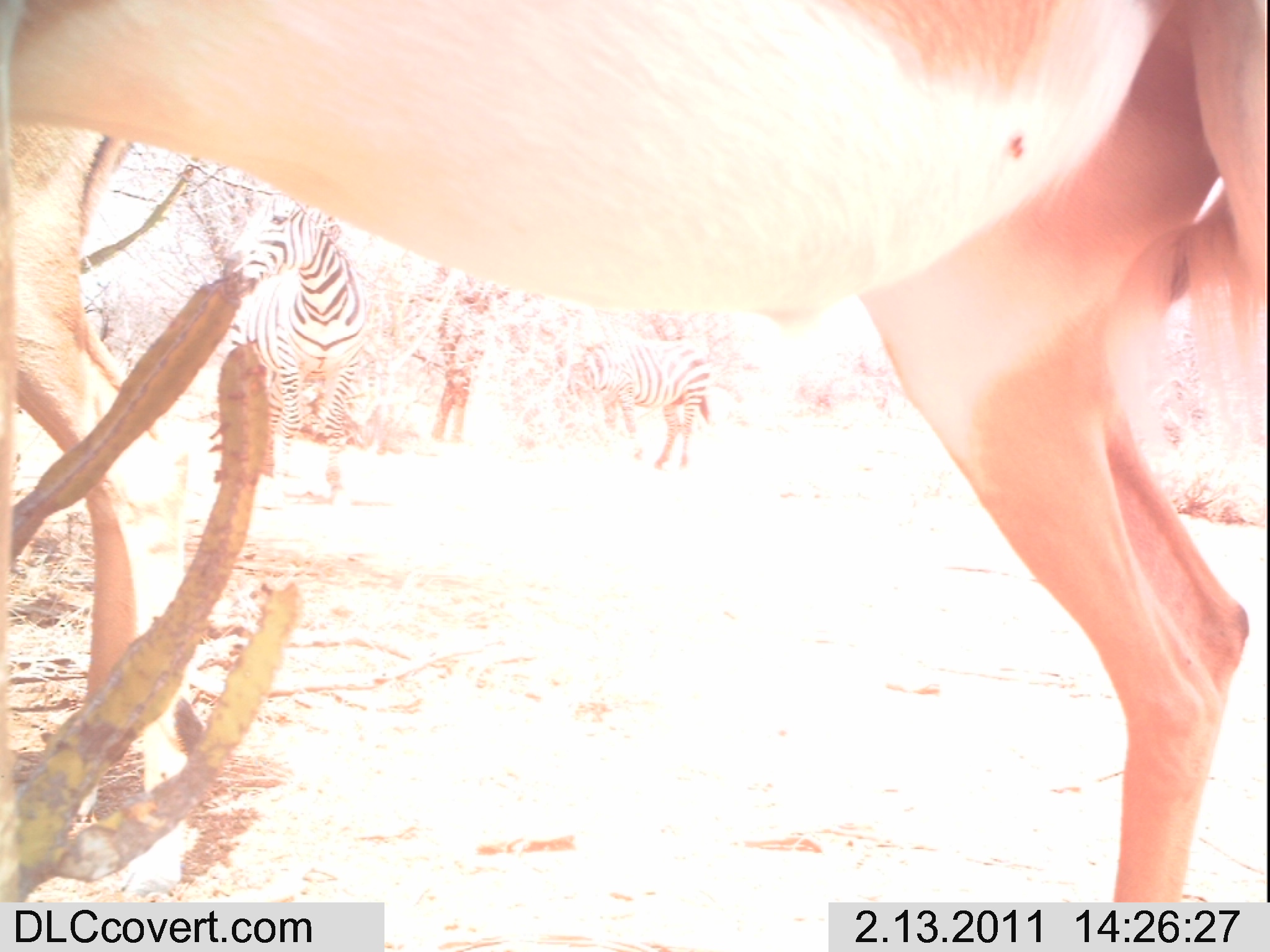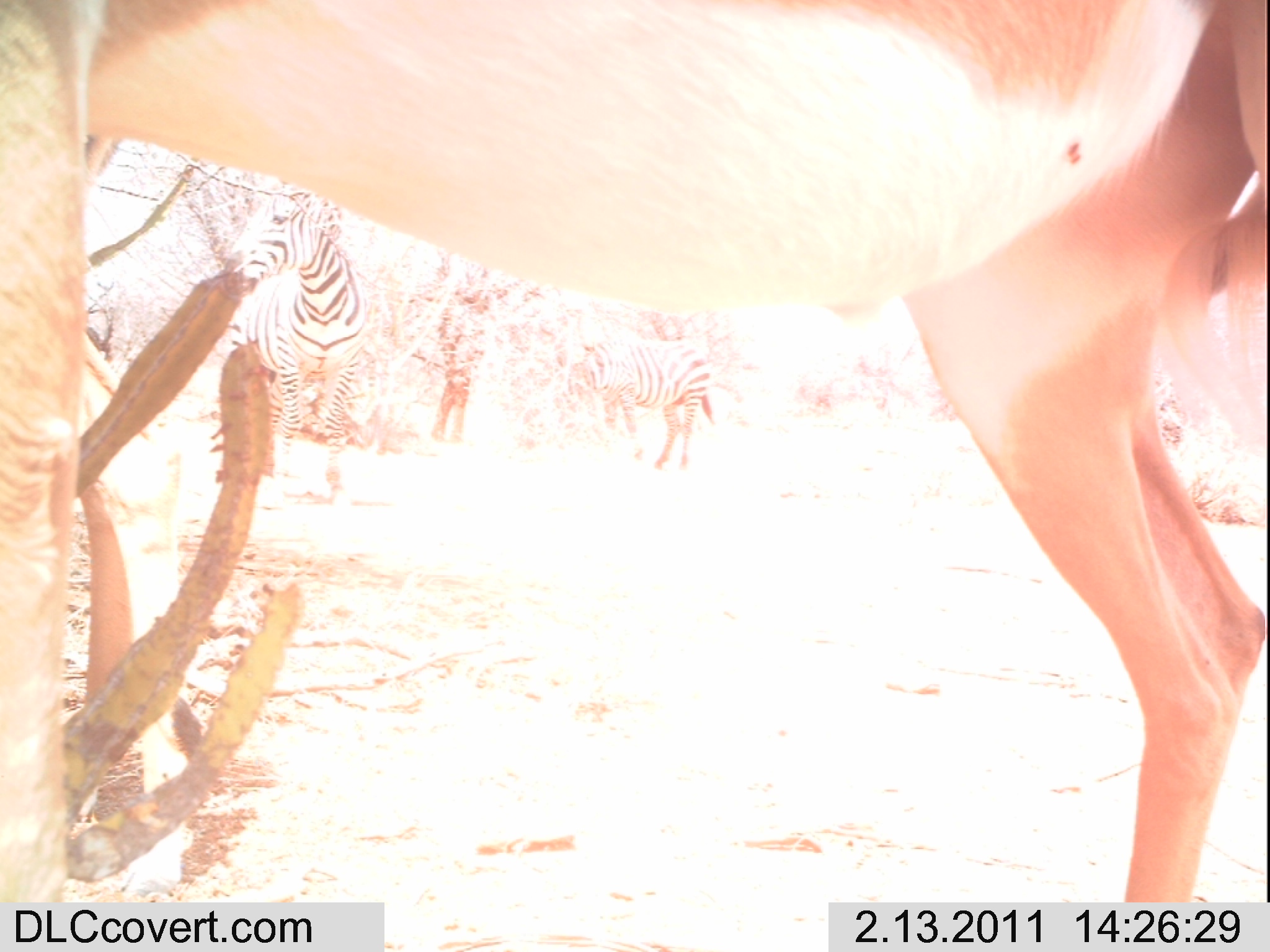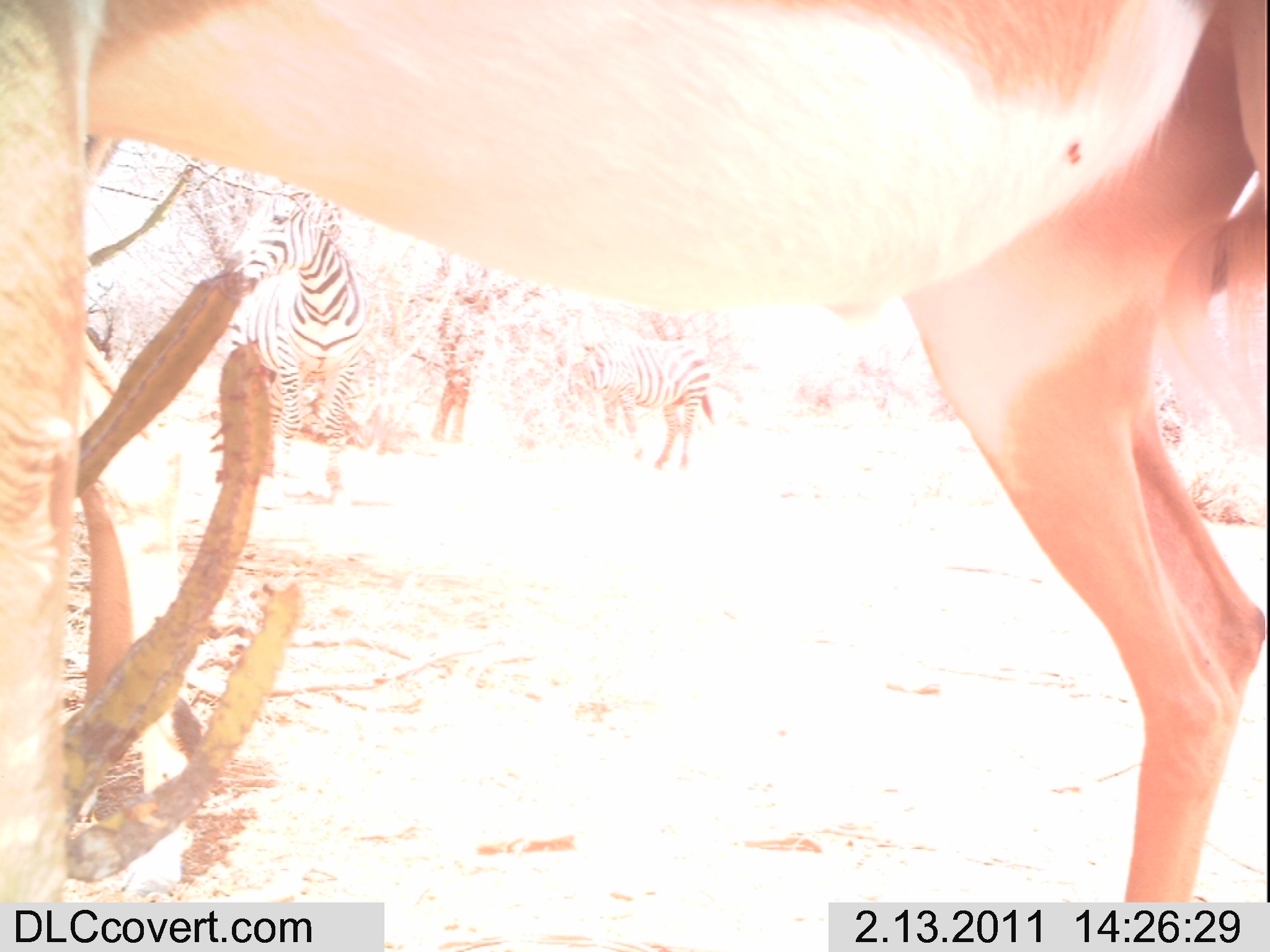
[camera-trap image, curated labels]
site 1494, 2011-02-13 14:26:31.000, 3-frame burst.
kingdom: Animalia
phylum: Chordata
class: Mammalia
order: Perissodactyla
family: Equidae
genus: Equus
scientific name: Equus quagga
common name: plains zebra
Equus quagga (plains zebra), count 2.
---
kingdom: Animalia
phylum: Chordata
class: Mammalia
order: Artiodactyla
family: Bovidae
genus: Aepyceros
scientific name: Aepyceros melampus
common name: impala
Aepyceros melampus (impala), count 1.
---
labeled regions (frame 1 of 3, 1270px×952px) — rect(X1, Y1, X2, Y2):
equus quagga: rect(3, 0, 1270, 895); rect(220, 186, 374, 492); rect(560, 334, 709, 470)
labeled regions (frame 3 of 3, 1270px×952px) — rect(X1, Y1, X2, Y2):
equus quagga: rect(0, 1, 1266, 895); rect(220, 184, 374, 494); rect(559, 339, 715, 470)